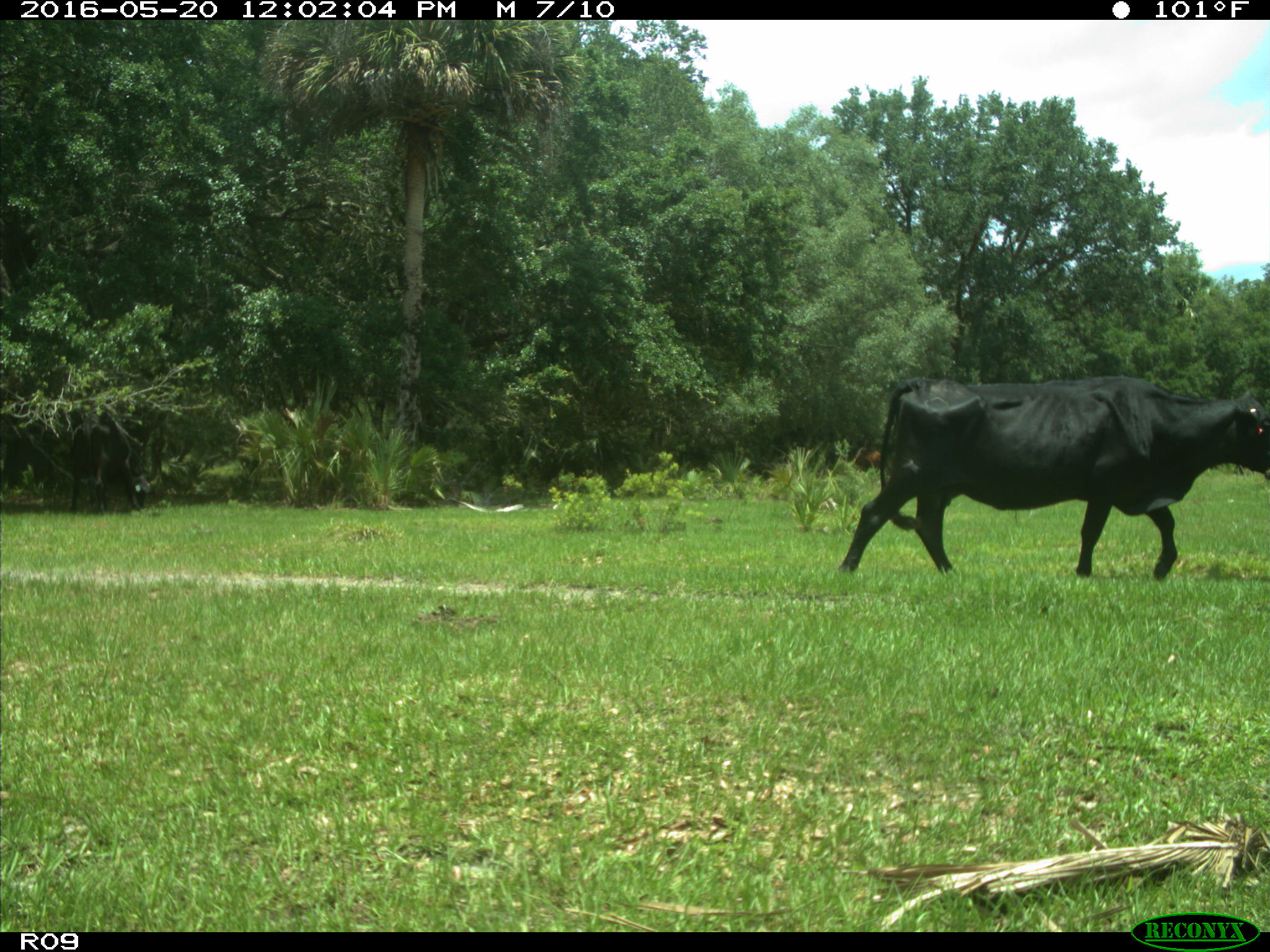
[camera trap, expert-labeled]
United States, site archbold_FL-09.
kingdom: Animalia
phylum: Chordata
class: Mammalia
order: Artiodactyla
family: Bovidae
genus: Bos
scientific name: Bos taurus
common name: domestic cow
Bos taurus (domestic cow).